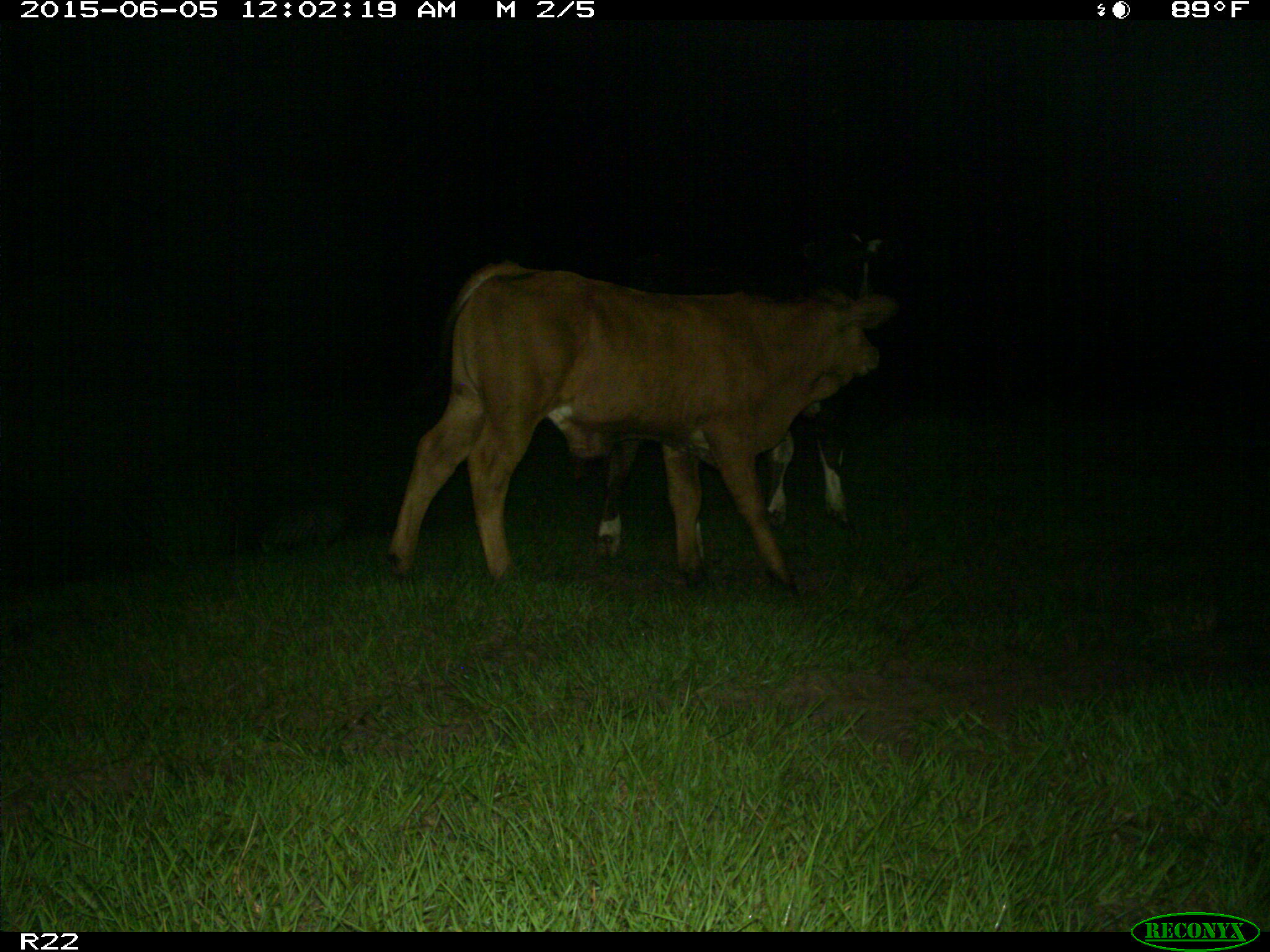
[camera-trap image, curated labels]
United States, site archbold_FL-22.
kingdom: Animalia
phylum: Chordata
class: Mammalia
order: Artiodactyla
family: Bovidae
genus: Bos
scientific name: Bos taurus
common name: domestic cow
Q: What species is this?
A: Bos taurus (domestic cow).